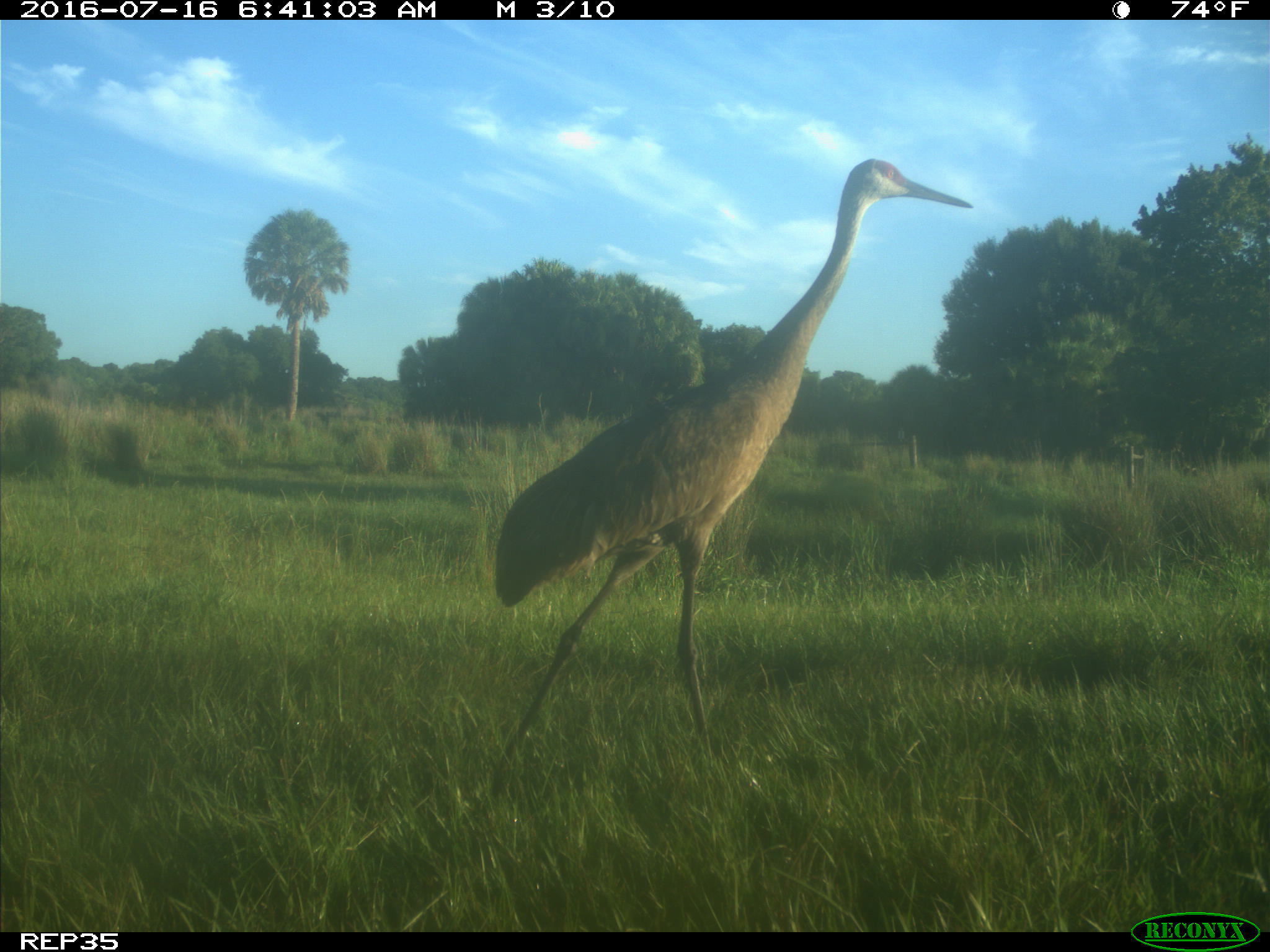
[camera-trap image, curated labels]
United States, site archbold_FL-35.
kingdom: Animalia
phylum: Chordata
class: Aves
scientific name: Aves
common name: birds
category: unidentified bird